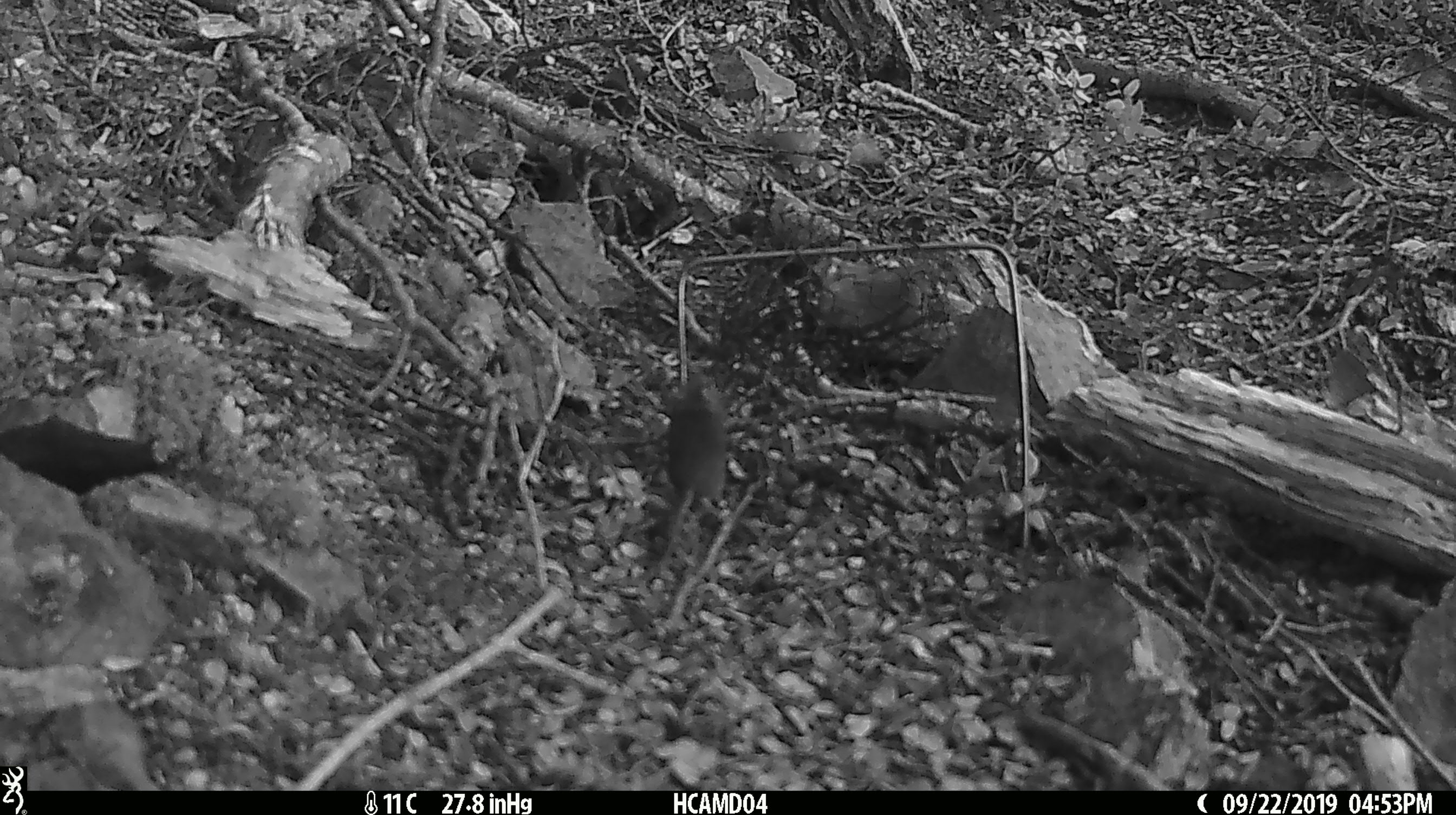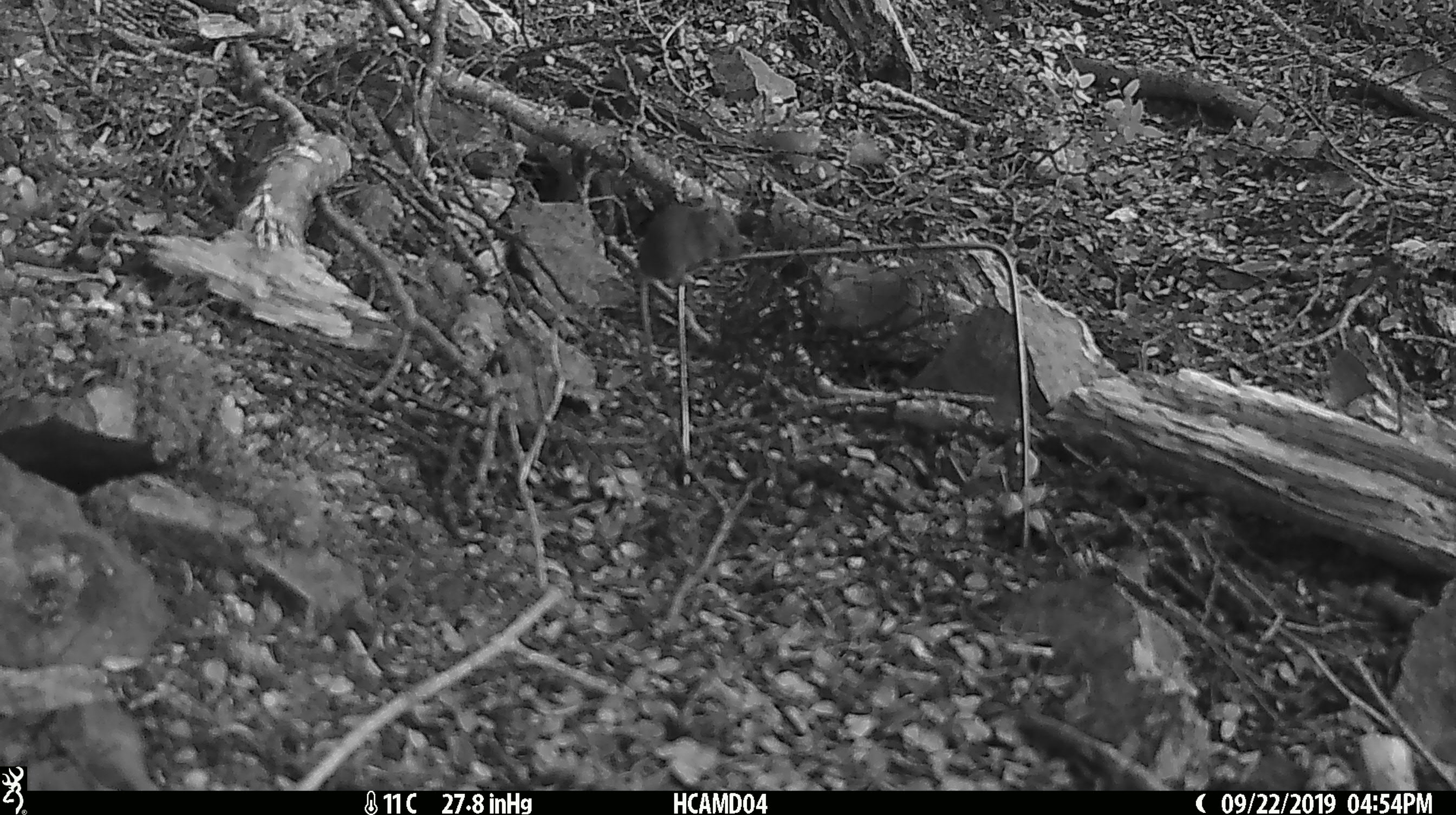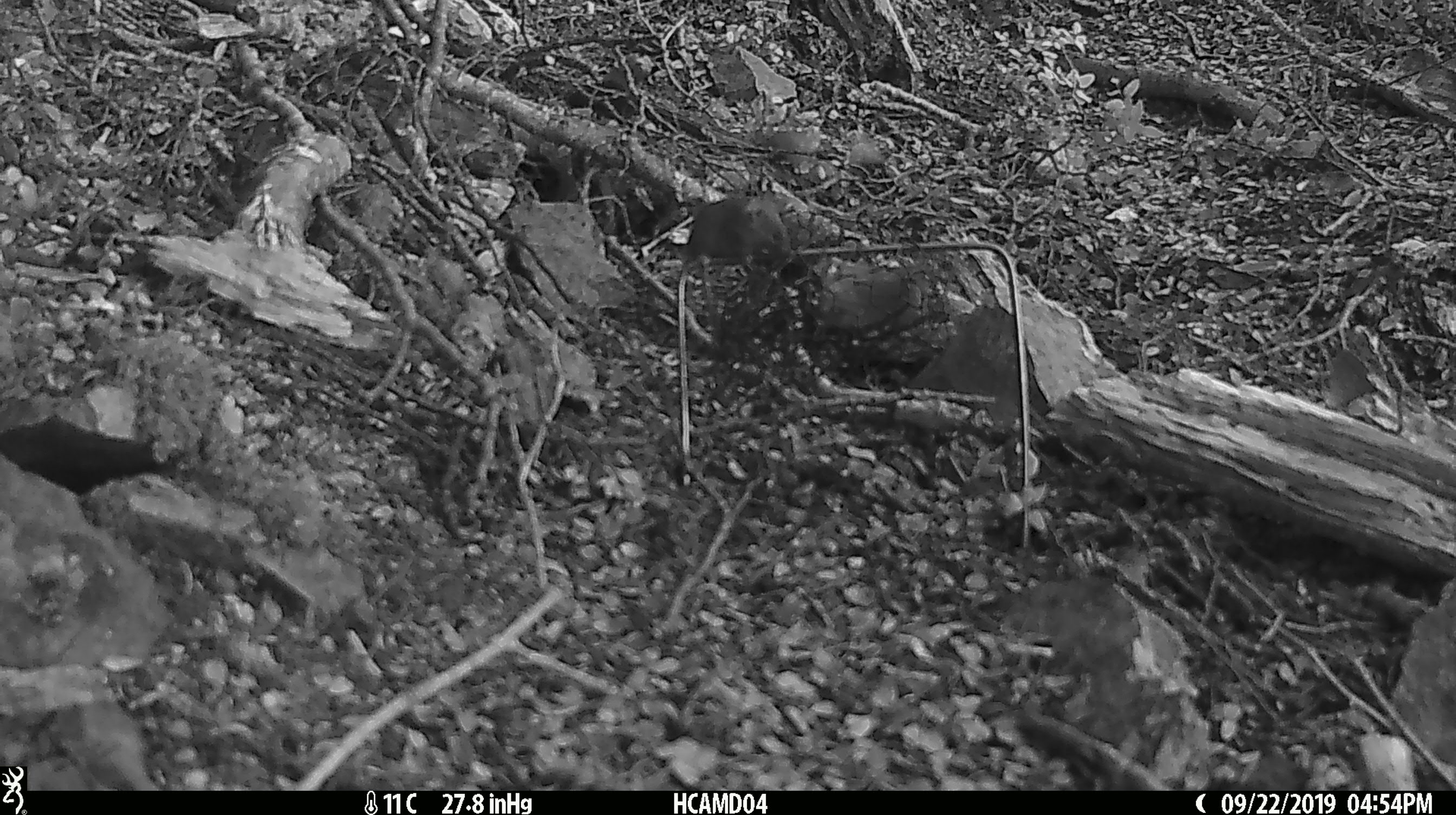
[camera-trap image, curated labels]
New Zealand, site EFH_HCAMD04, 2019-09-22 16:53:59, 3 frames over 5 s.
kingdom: Animalia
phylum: Chordata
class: Mammalia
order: Rodentia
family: Muridae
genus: Mus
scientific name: Mus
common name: mouse